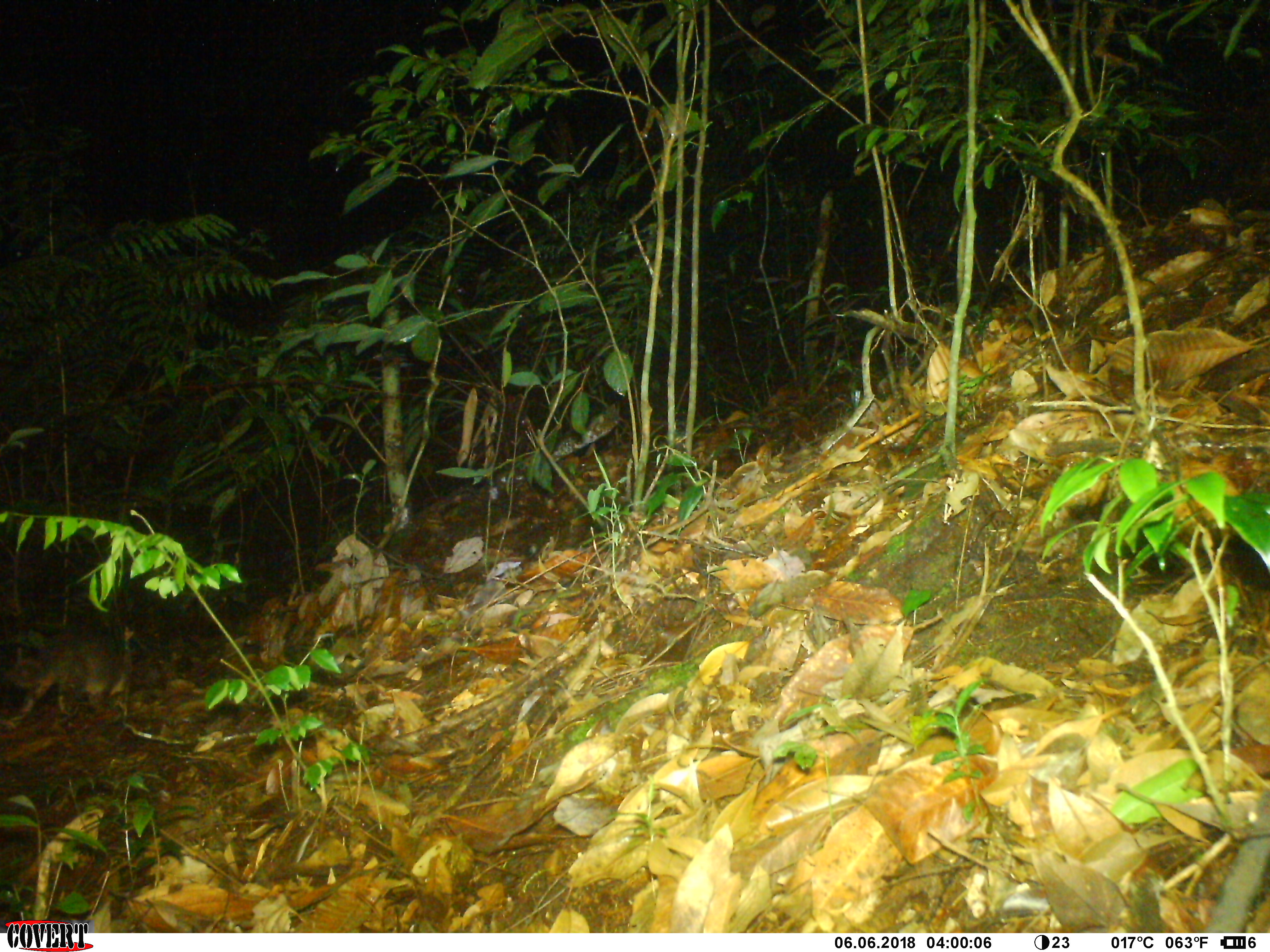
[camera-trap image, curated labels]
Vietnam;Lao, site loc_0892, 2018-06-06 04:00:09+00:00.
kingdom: Animalia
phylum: Chordata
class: Mammalia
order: Carnivora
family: Mustelidae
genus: Melogale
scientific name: Melogale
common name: ferret badger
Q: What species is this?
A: Ferret badger (Melogale).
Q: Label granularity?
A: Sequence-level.